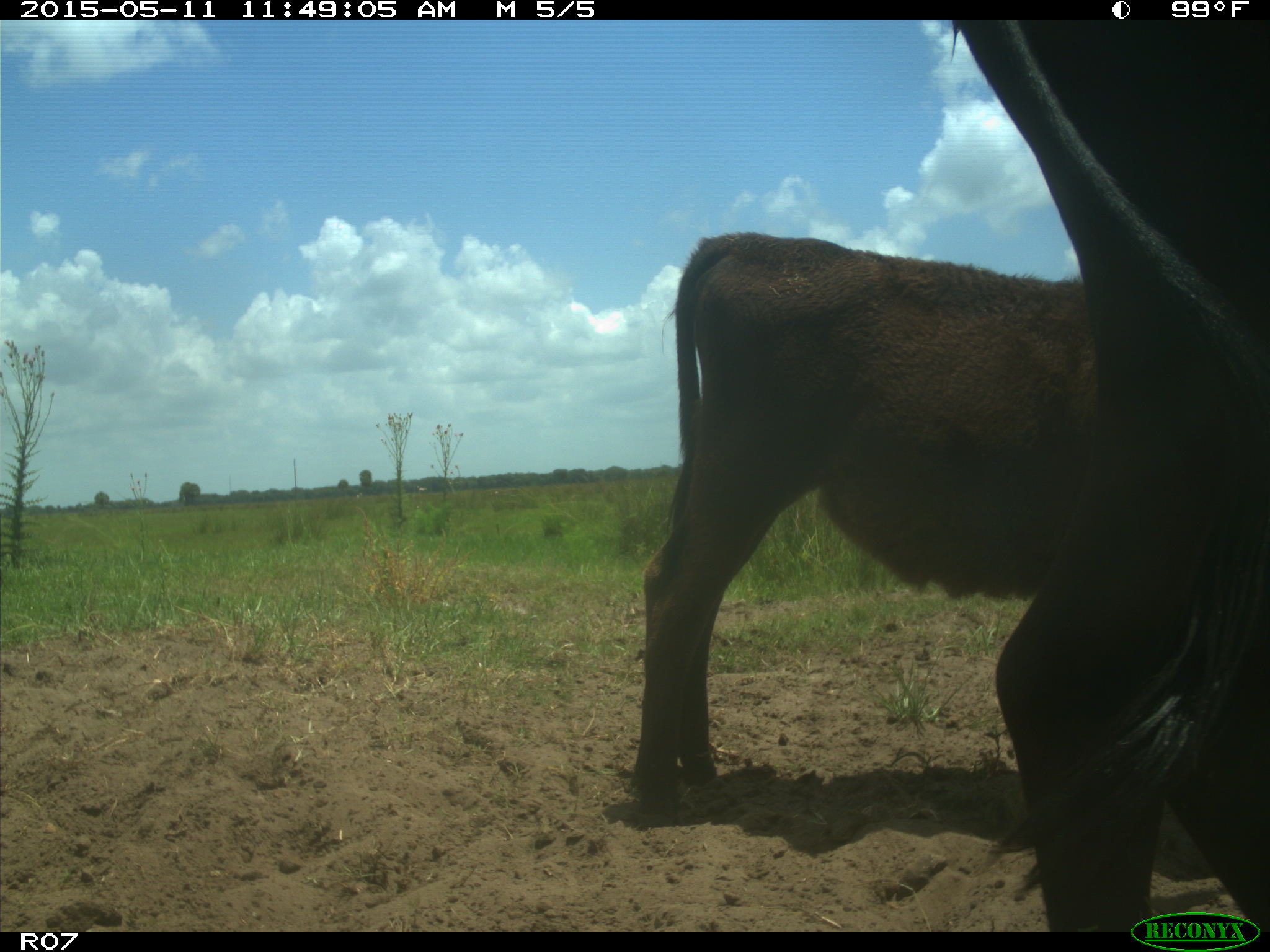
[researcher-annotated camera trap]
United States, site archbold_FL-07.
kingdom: Animalia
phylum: Chordata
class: Mammalia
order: Artiodactyla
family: Bovidae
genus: Bos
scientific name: Bos taurus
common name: domestic cow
Bos taurus (domestic cow).